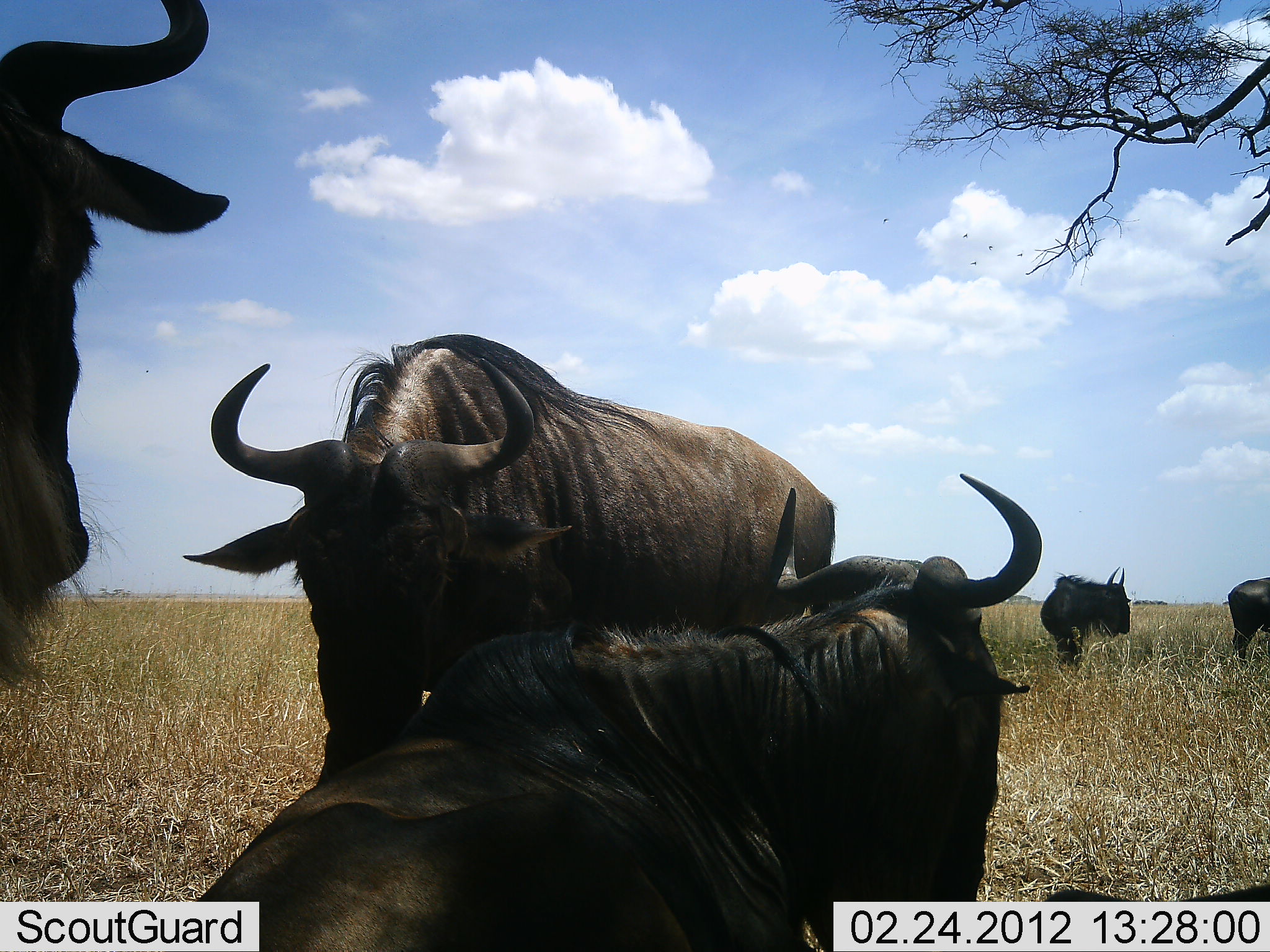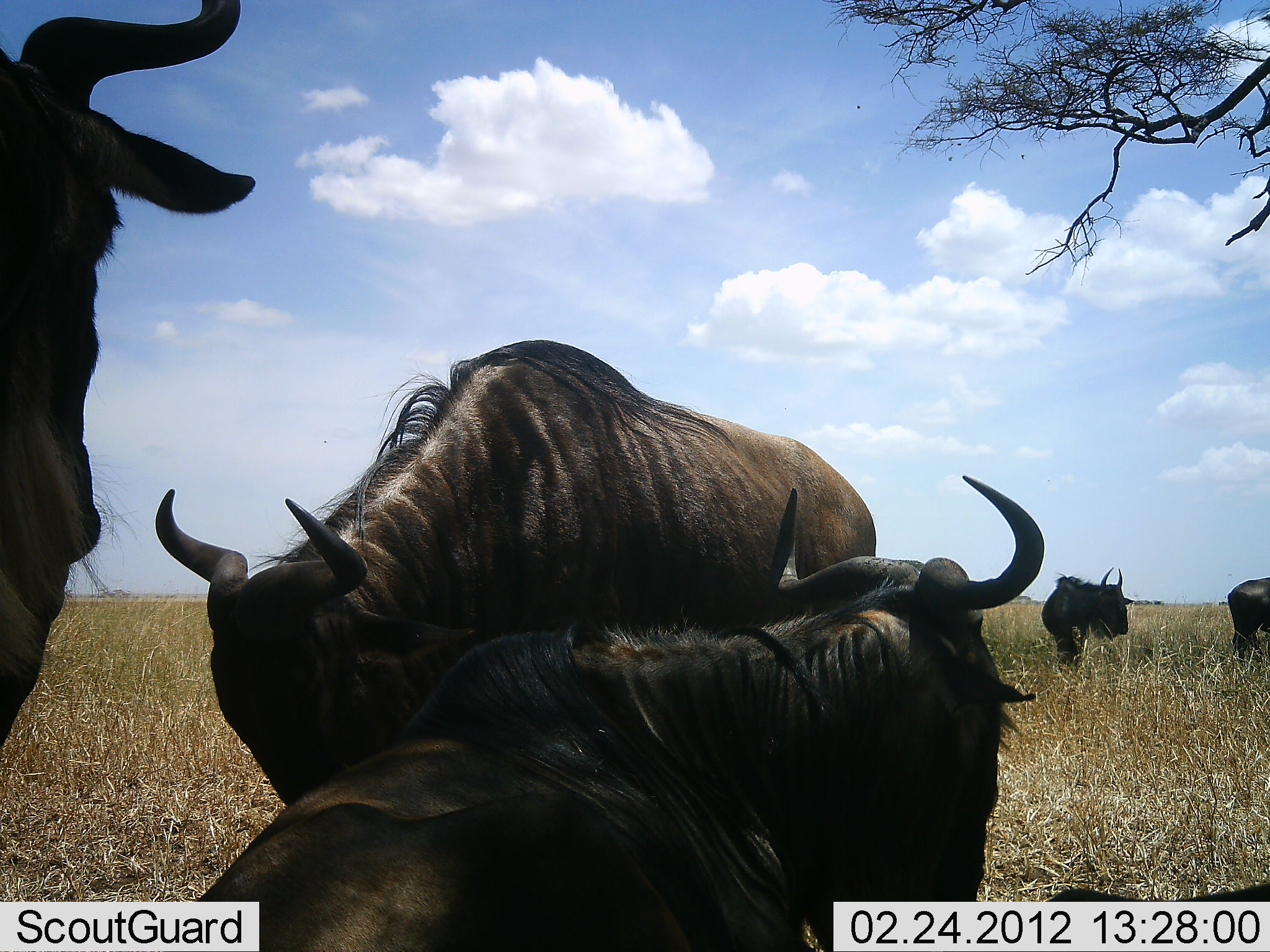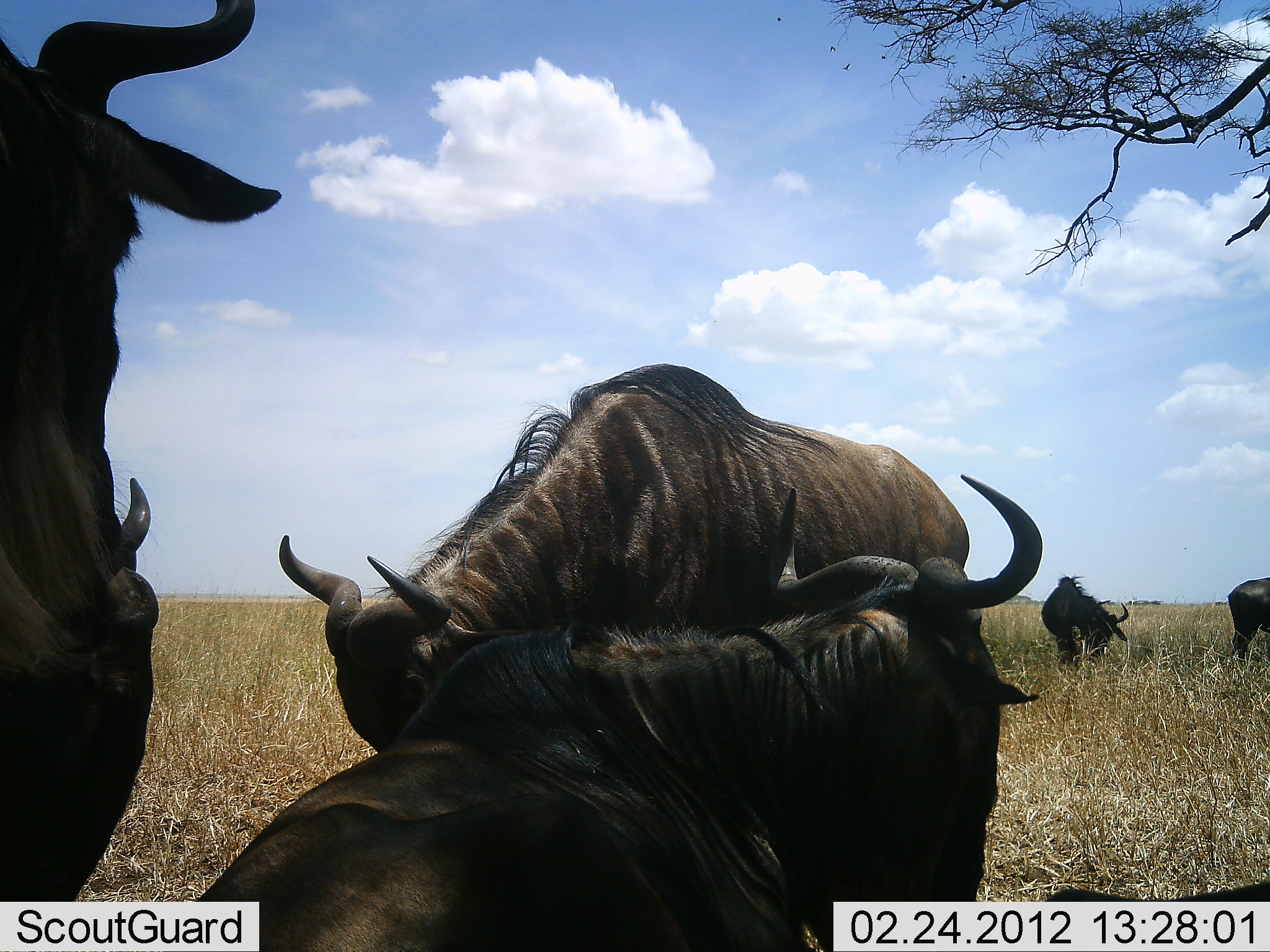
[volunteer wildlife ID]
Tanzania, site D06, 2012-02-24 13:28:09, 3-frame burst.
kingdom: Animalia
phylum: Chordata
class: Mammalia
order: Artiodactyla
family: Bovidae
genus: Connochaetes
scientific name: Connochaetes taurinus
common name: blue wildebeest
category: wildebeest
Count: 5.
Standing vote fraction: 81%.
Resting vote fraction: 84%.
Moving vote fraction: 13%.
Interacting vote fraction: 19%.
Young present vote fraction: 0%.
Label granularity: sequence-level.